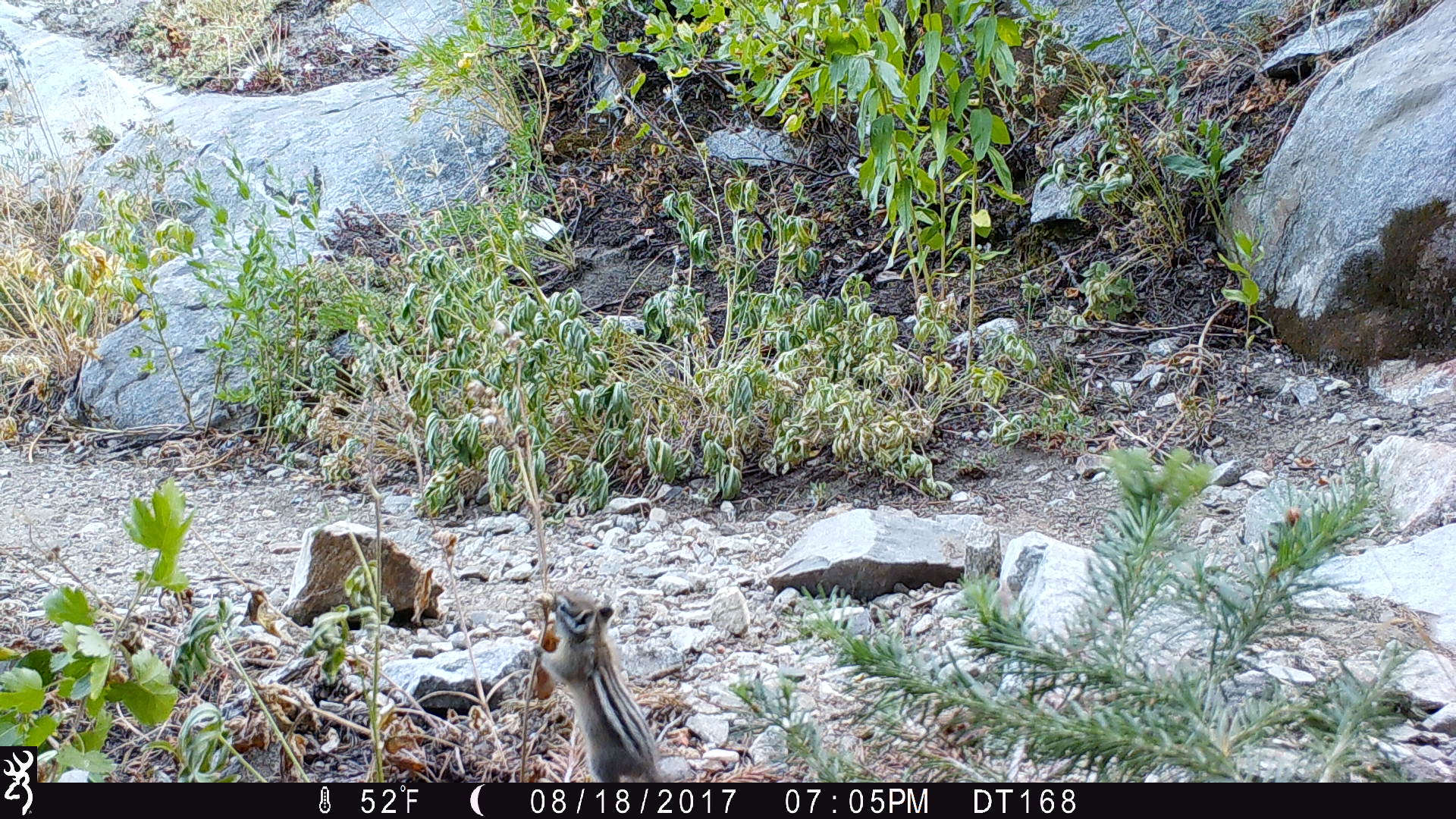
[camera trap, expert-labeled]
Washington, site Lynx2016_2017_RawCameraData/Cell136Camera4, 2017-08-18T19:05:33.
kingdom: Animalia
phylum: Chordata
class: Mammalia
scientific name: Mammalia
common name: small mammal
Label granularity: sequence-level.